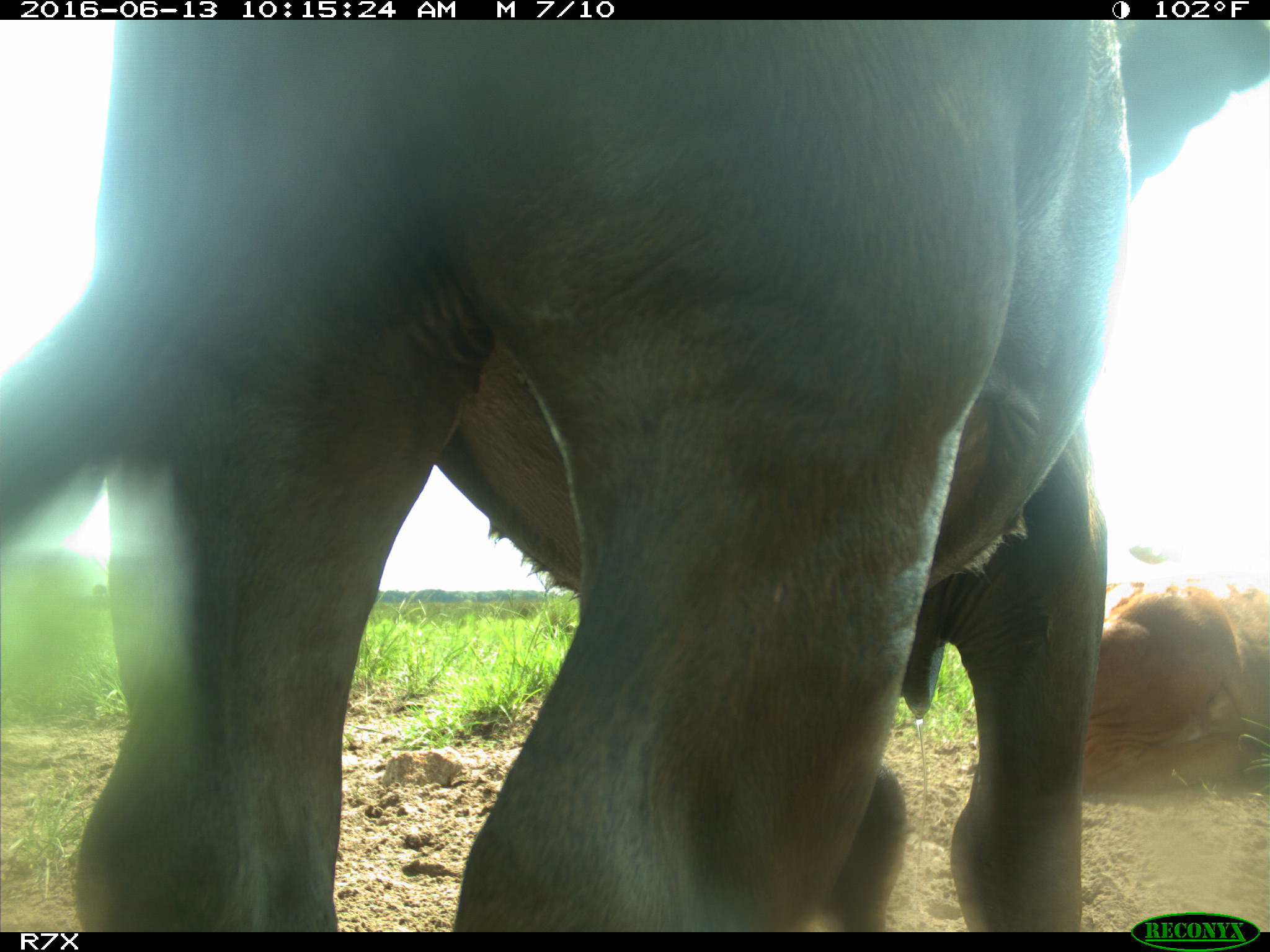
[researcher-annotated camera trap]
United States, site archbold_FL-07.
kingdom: Animalia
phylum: Chordata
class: Mammalia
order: Artiodactyla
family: Bovidae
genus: Bos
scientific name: Bos taurus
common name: domestic cow